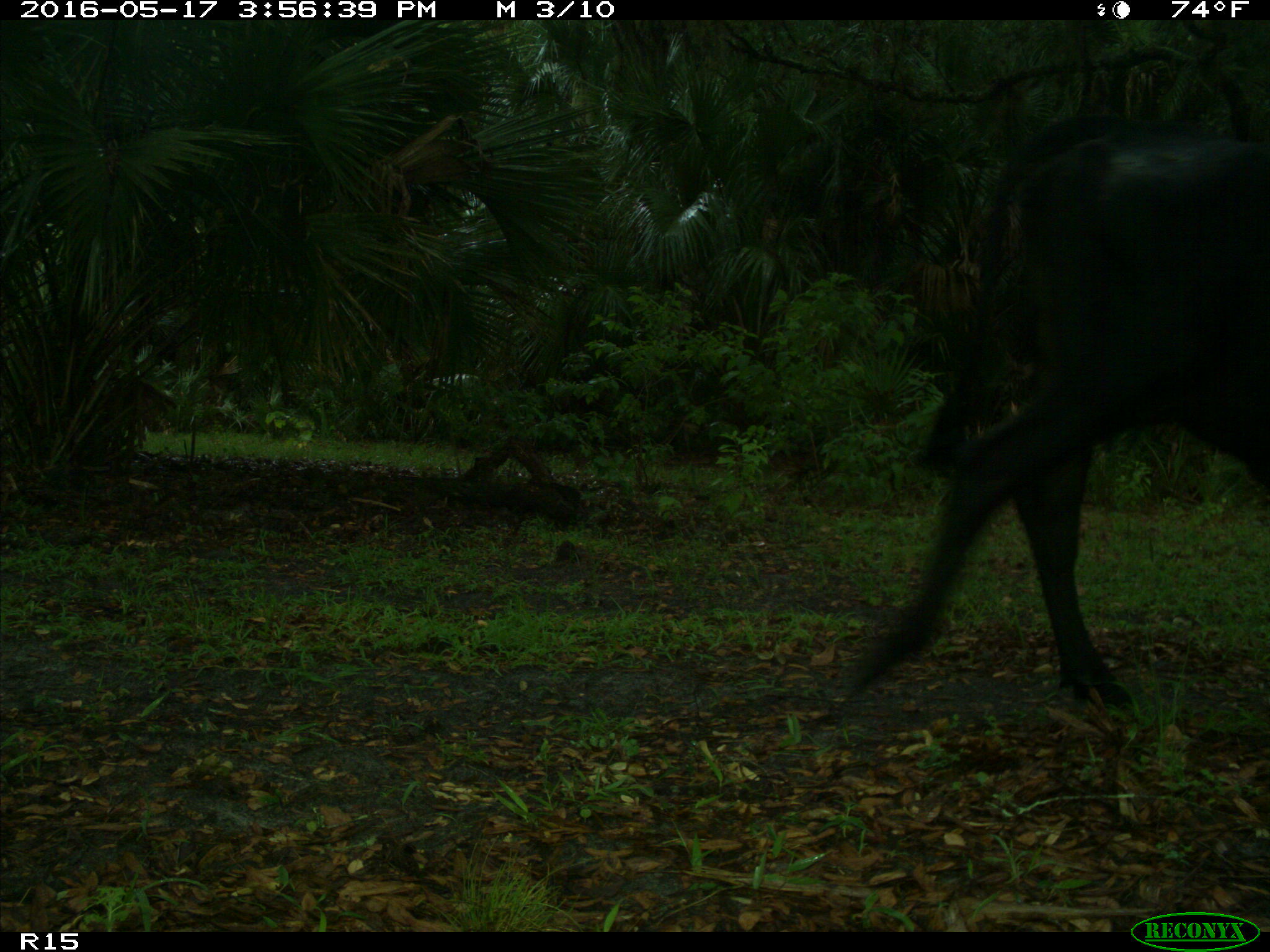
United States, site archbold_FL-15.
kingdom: Animalia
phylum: Chordata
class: Mammalia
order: Artiodactyla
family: Bovidae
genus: Bos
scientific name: Bos taurus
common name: domestic cow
Bos taurus (domestic cow).